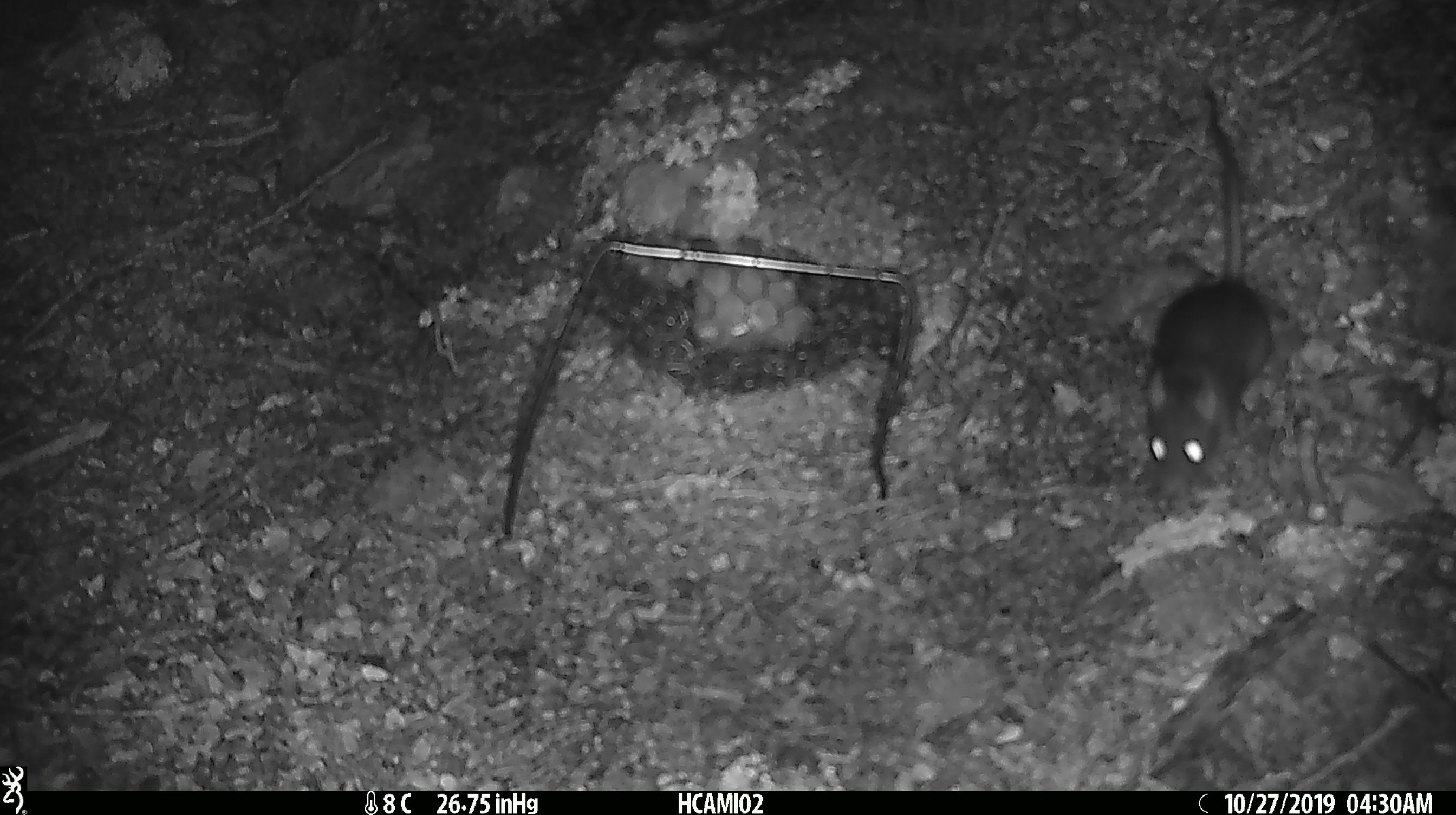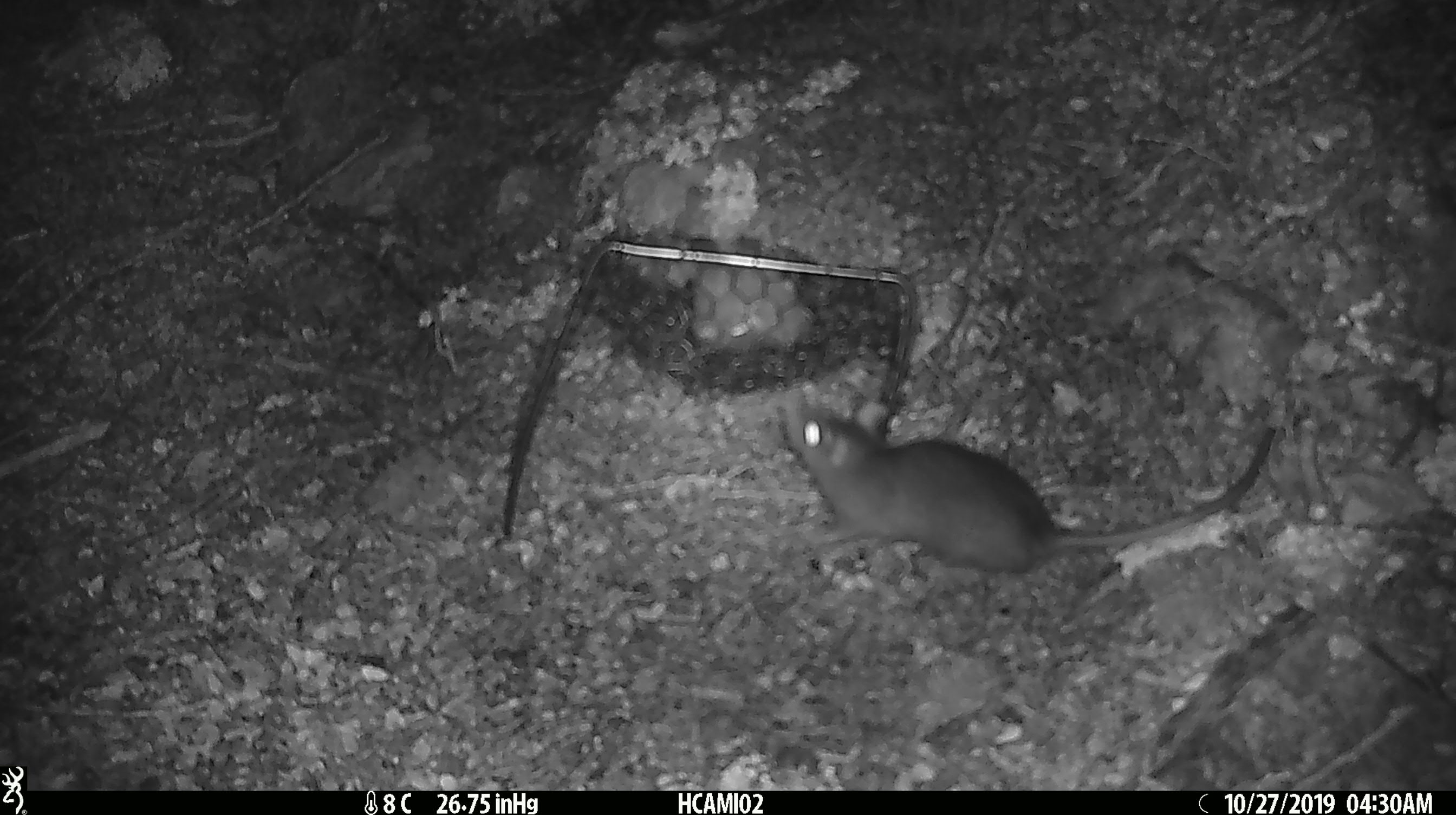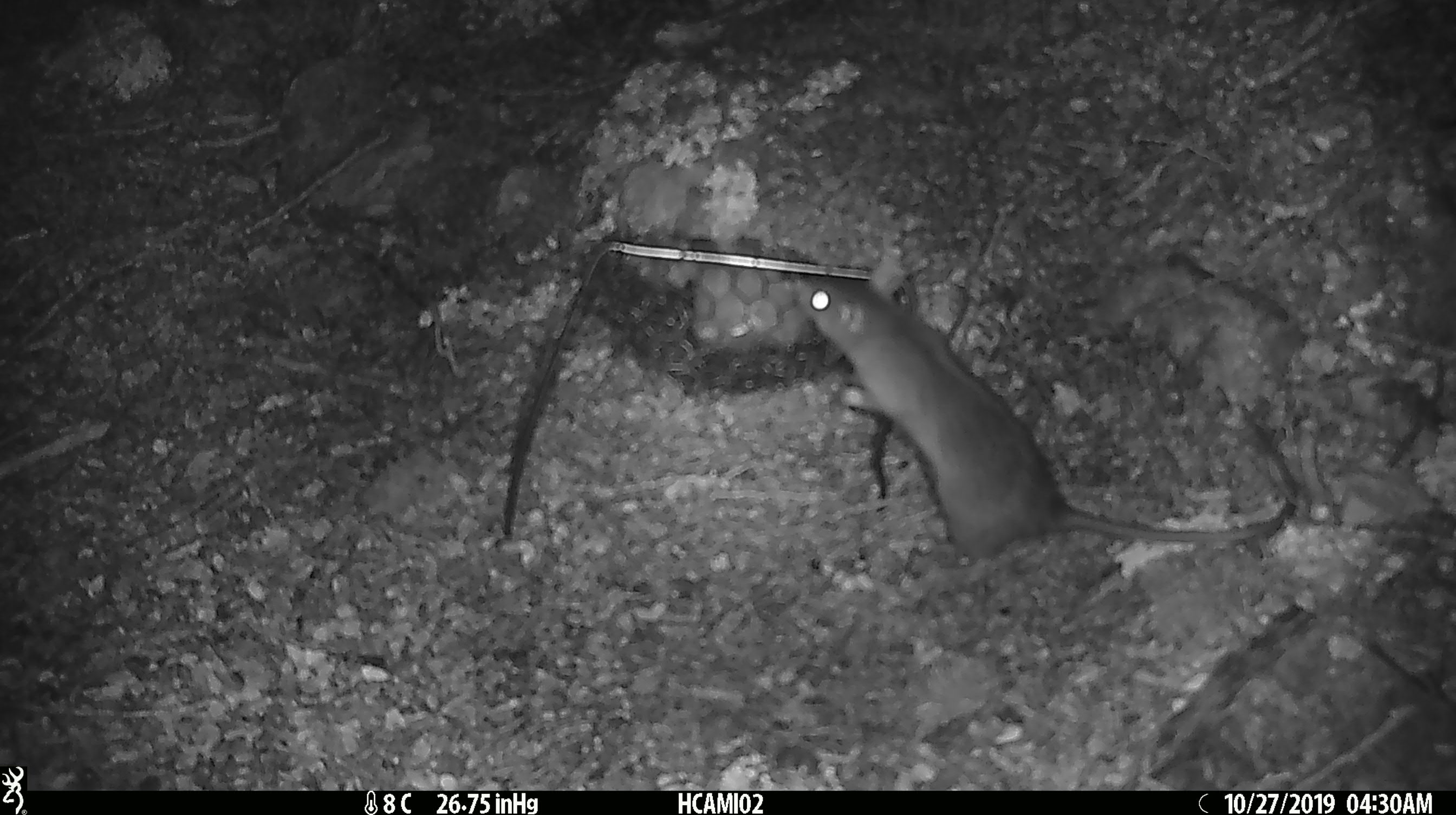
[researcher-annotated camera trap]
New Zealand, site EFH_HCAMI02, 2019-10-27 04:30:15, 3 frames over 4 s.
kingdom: Animalia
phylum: Chordata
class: Mammalia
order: Rodentia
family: Muridae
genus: Rattus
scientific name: Rattus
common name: rat